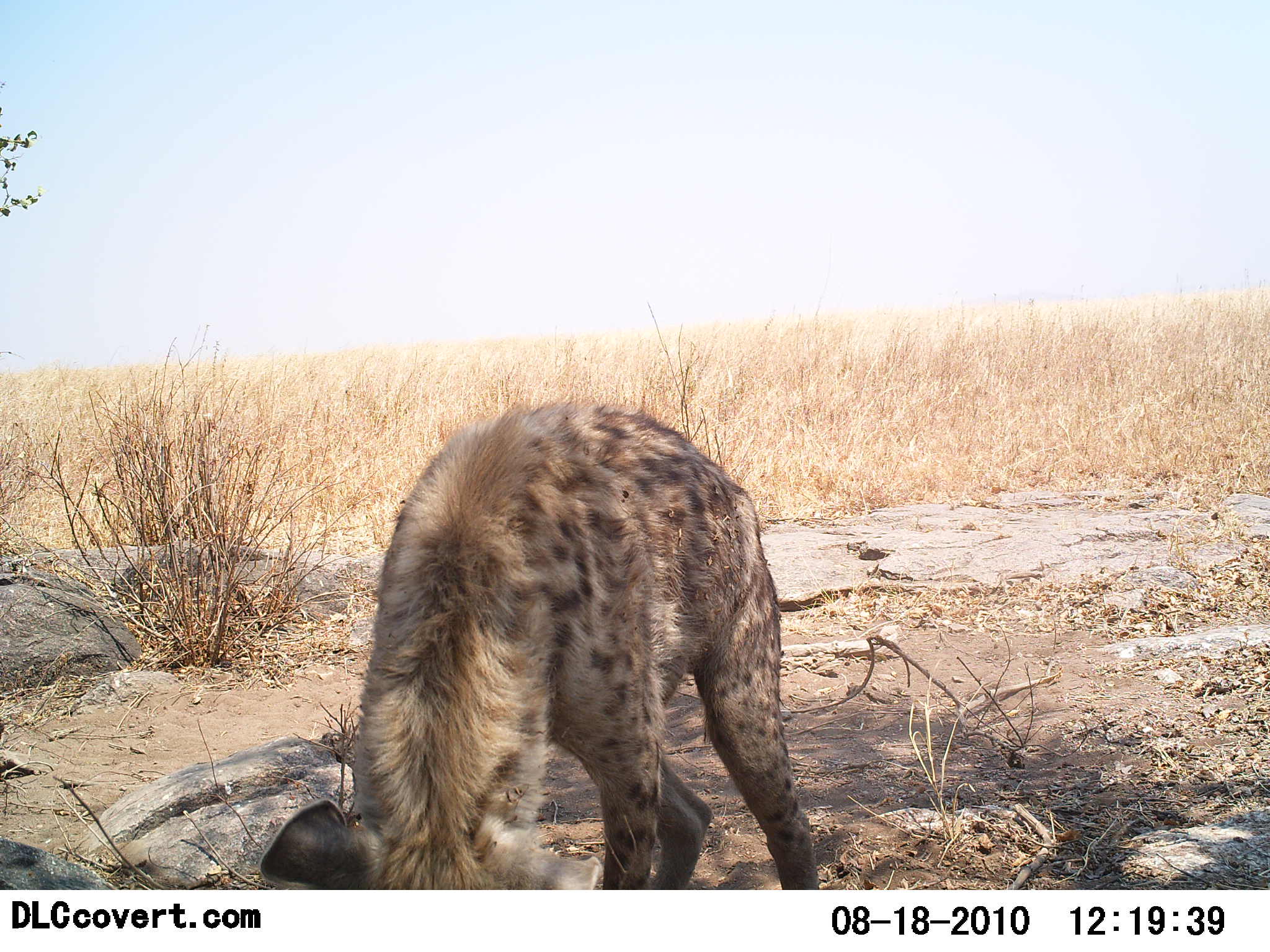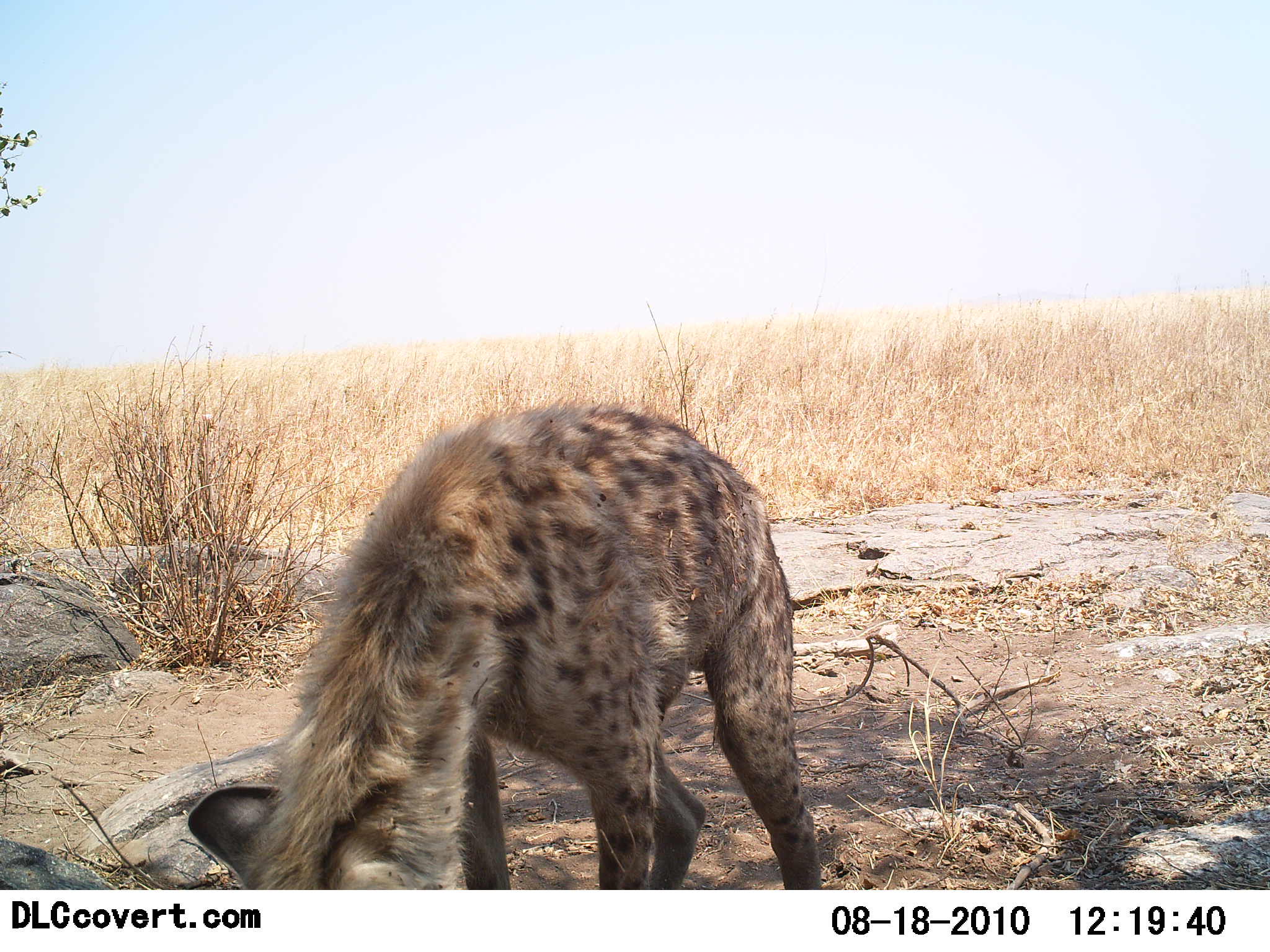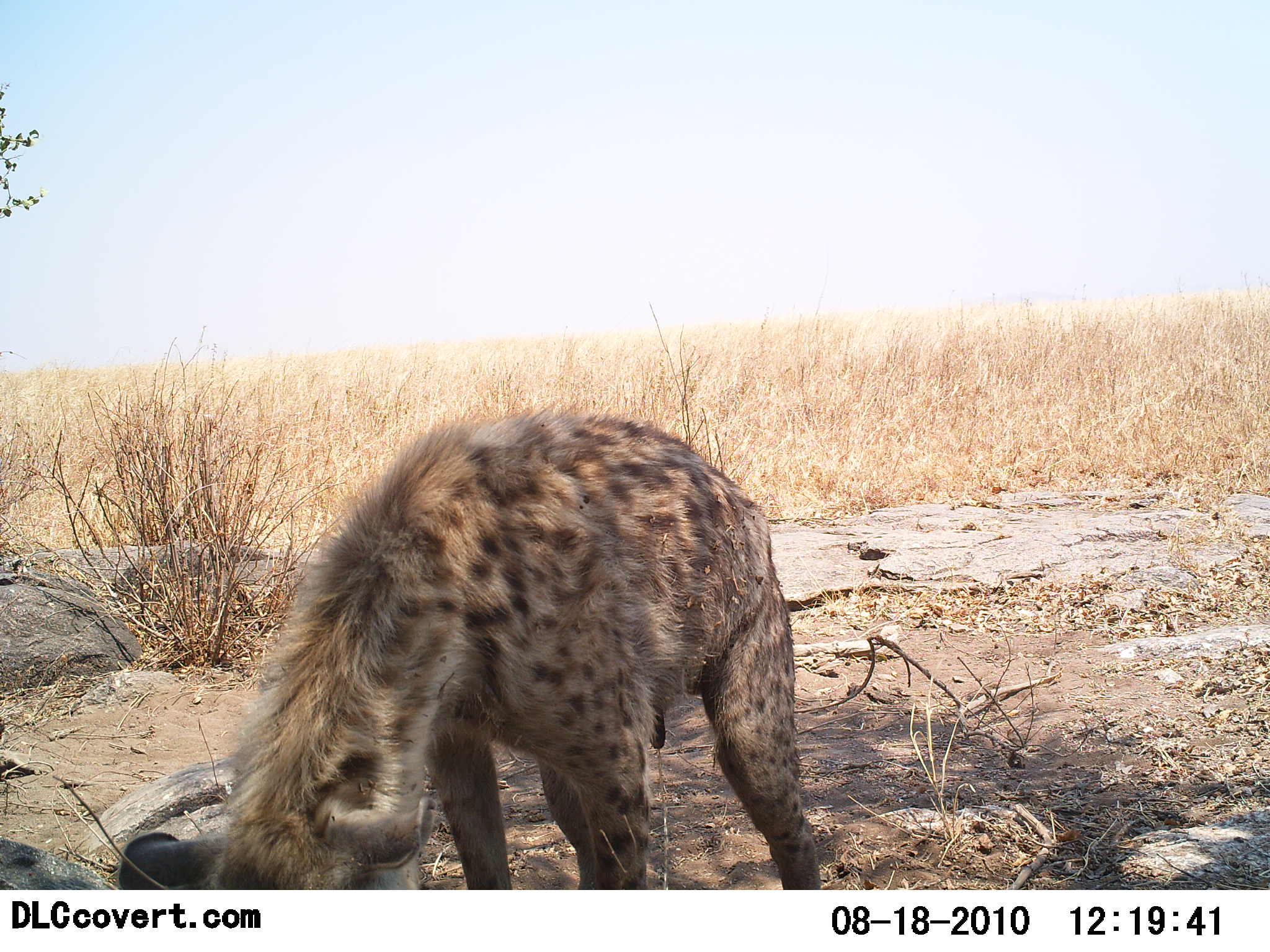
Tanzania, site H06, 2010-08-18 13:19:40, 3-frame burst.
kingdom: Animalia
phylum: Chordata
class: Mammalia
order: Carnivora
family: Hyaenidae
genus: Crocuta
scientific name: Crocuta crocuta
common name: spotted hyena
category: hyenaspotted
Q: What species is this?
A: Hyenaspotted (spotted hyena) (Crocuta crocuta).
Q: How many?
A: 1.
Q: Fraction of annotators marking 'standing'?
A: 70%.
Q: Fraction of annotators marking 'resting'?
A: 0%.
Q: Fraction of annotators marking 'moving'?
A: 0%.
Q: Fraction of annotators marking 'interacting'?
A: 0%.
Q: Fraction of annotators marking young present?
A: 0%.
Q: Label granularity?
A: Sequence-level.